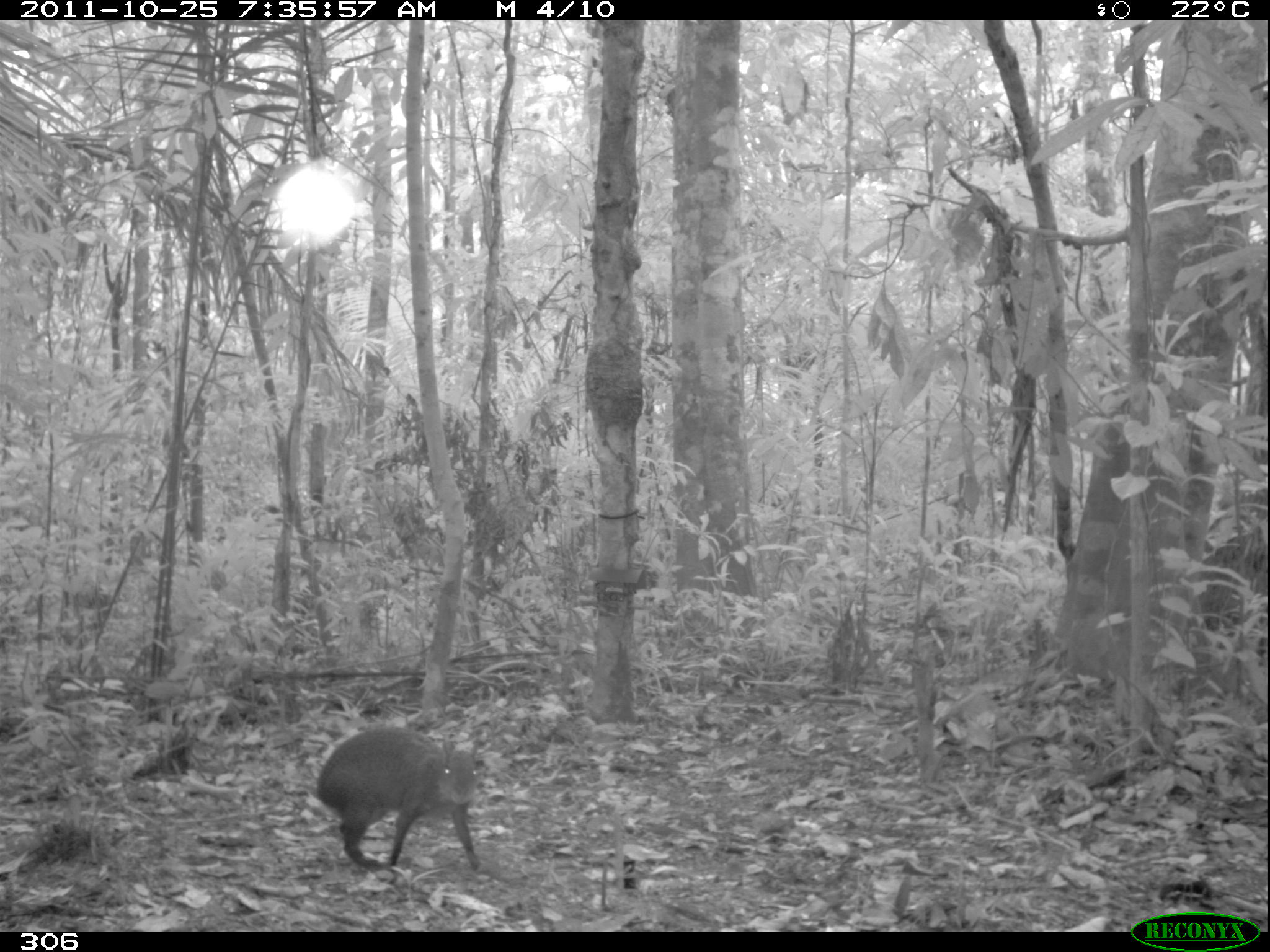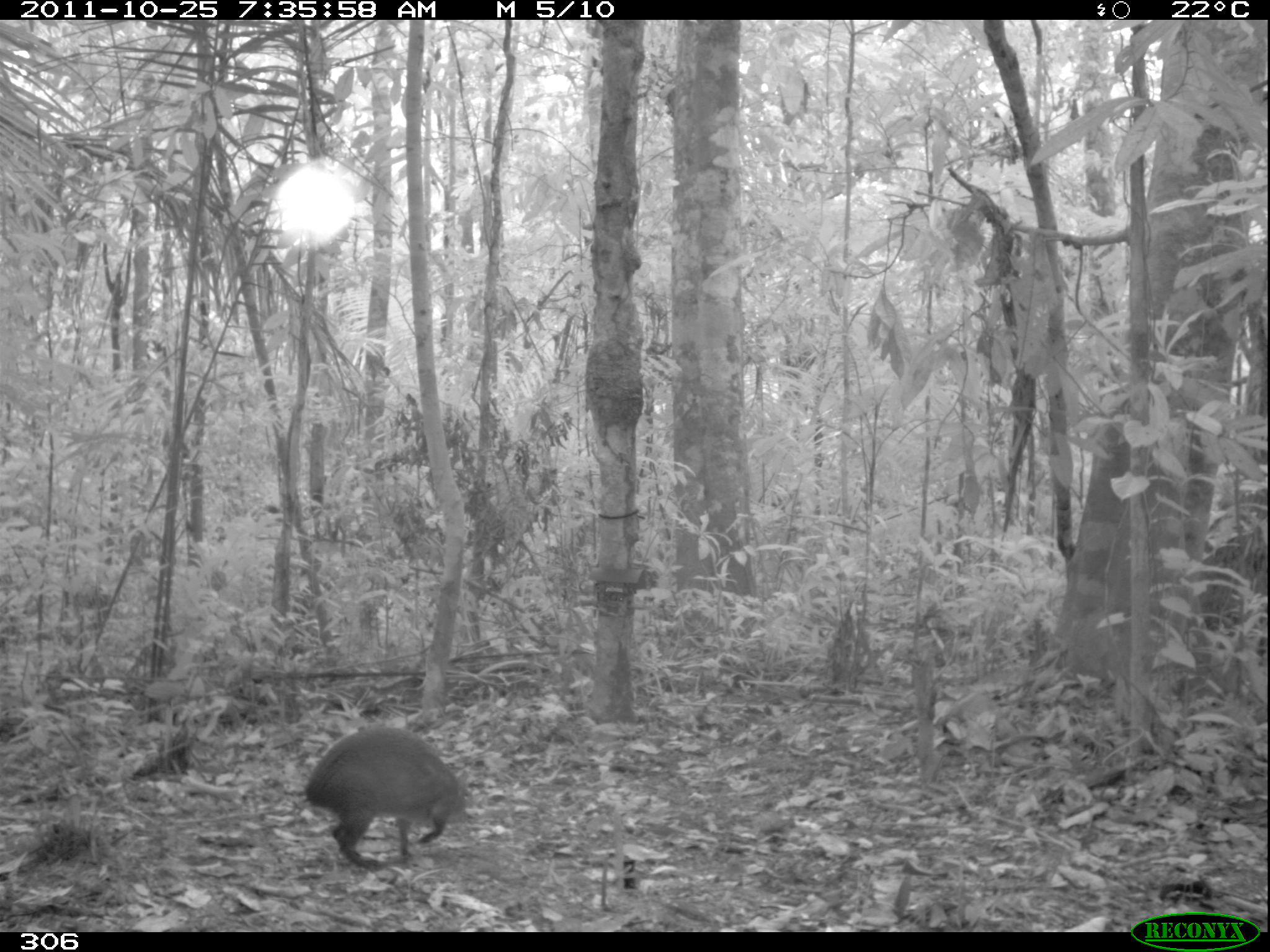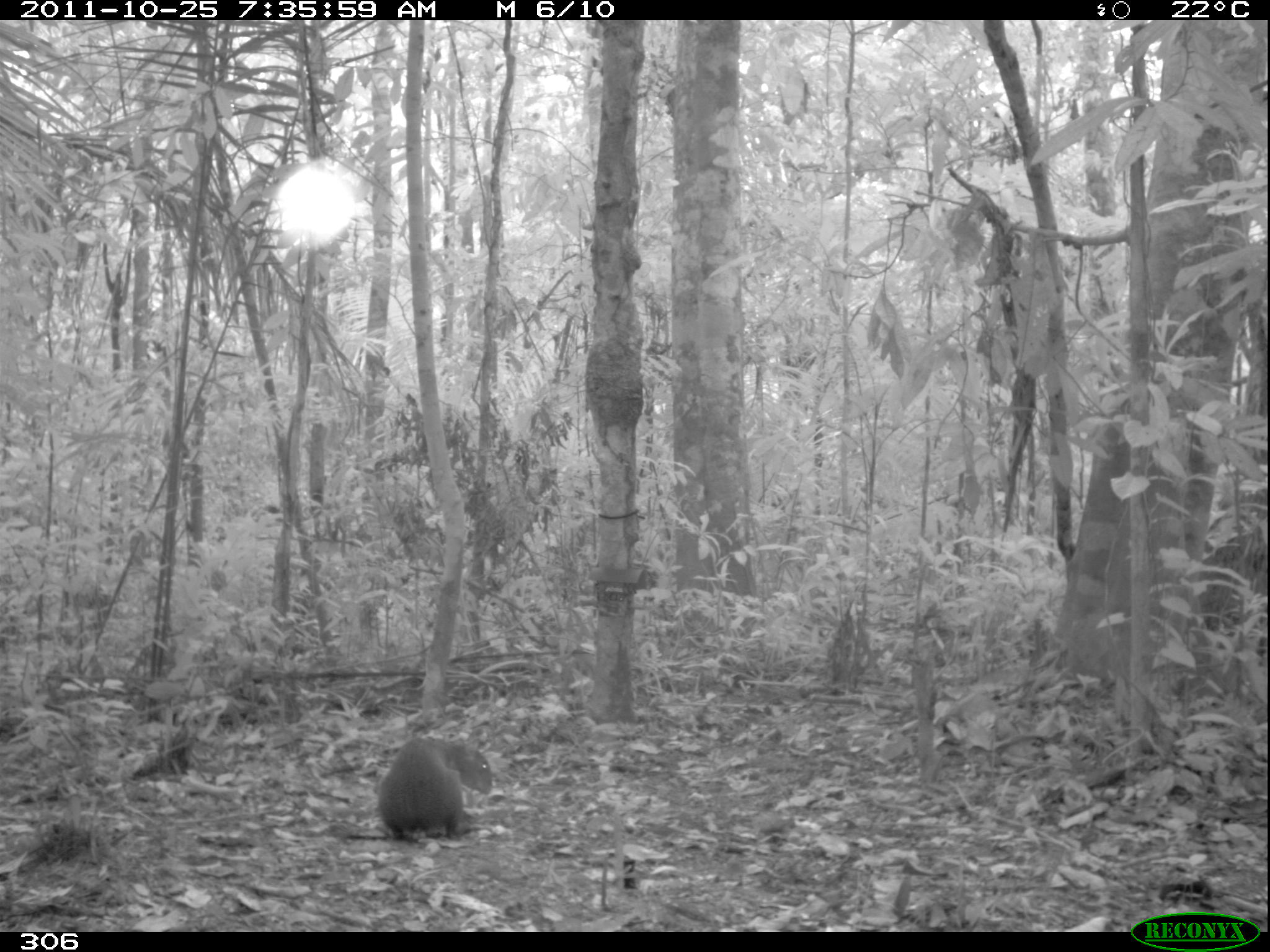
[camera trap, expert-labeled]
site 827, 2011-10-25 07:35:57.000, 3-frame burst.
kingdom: Animalia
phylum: Chordata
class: Mammalia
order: Rodentia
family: Dasyproctidae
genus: Dasyprocta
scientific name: Dasyprocta punctata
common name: central american agouti